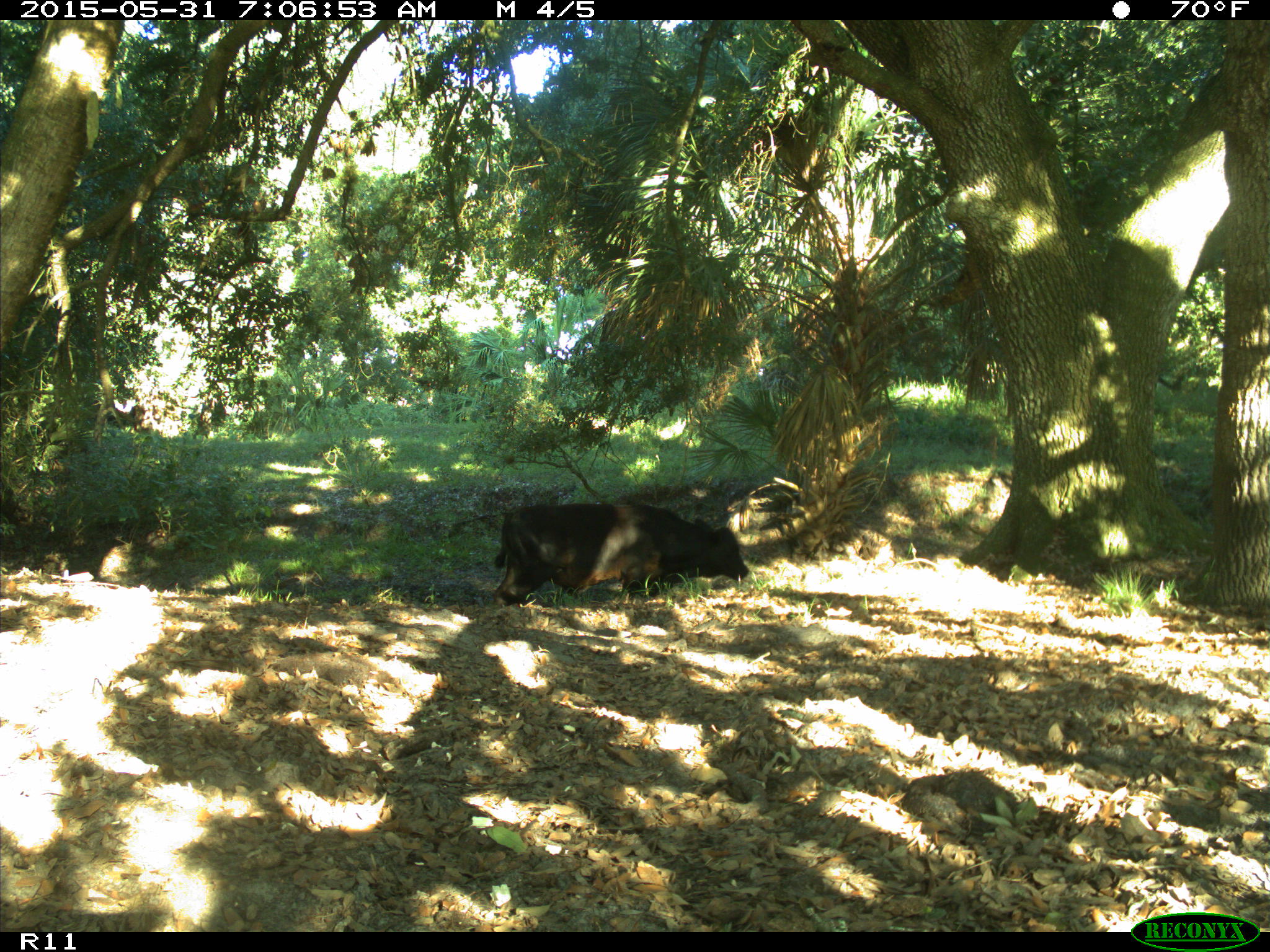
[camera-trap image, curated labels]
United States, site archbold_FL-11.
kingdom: Animalia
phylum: Chordata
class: Mammalia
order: Artiodactyla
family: Bovidae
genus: Bos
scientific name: Bos taurus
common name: domestic cow